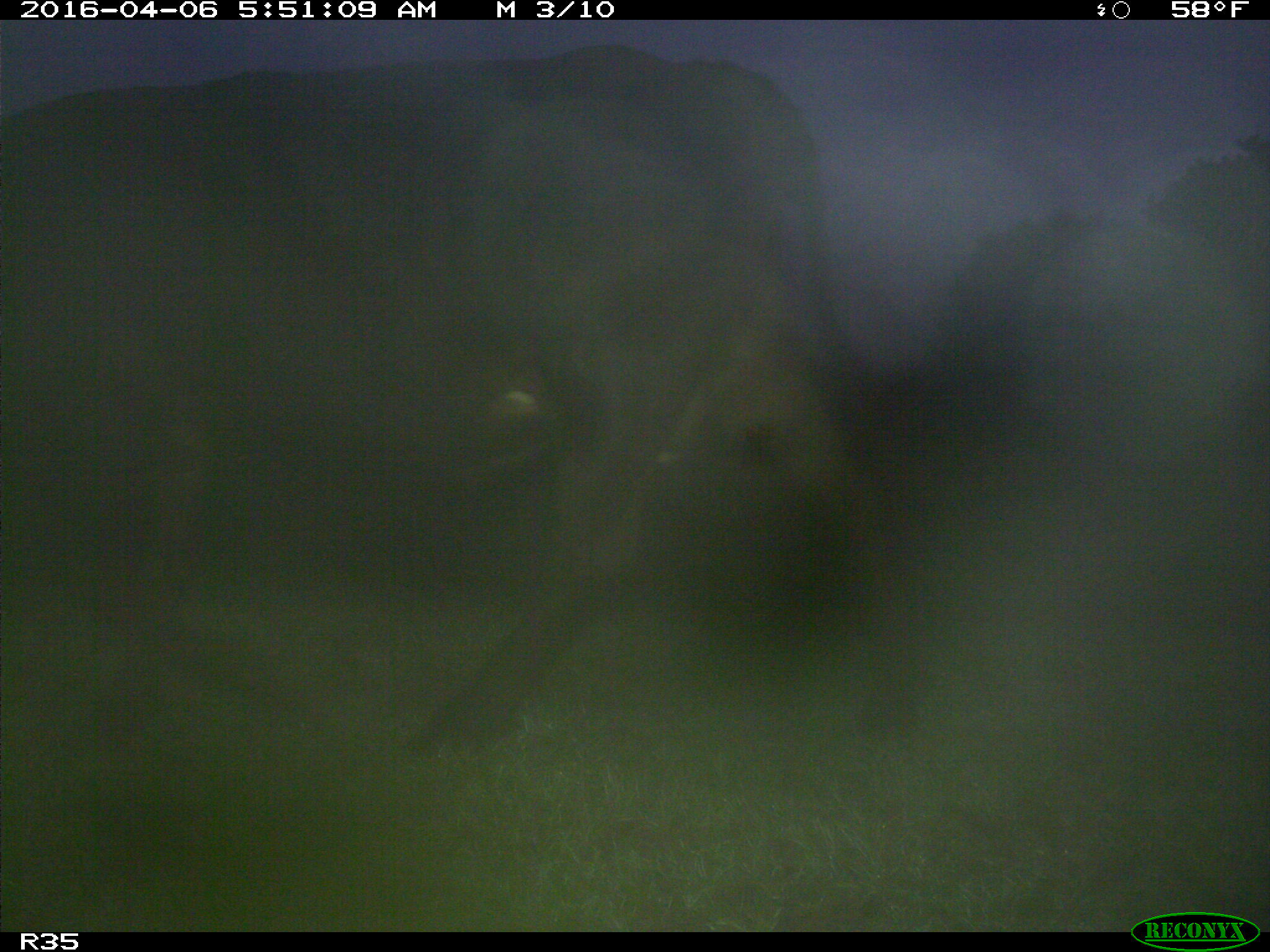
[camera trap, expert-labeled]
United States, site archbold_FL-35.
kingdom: Animalia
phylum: Chordata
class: Mammalia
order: Artiodactyla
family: Bovidae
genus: Bos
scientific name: Bos taurus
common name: domestic cow